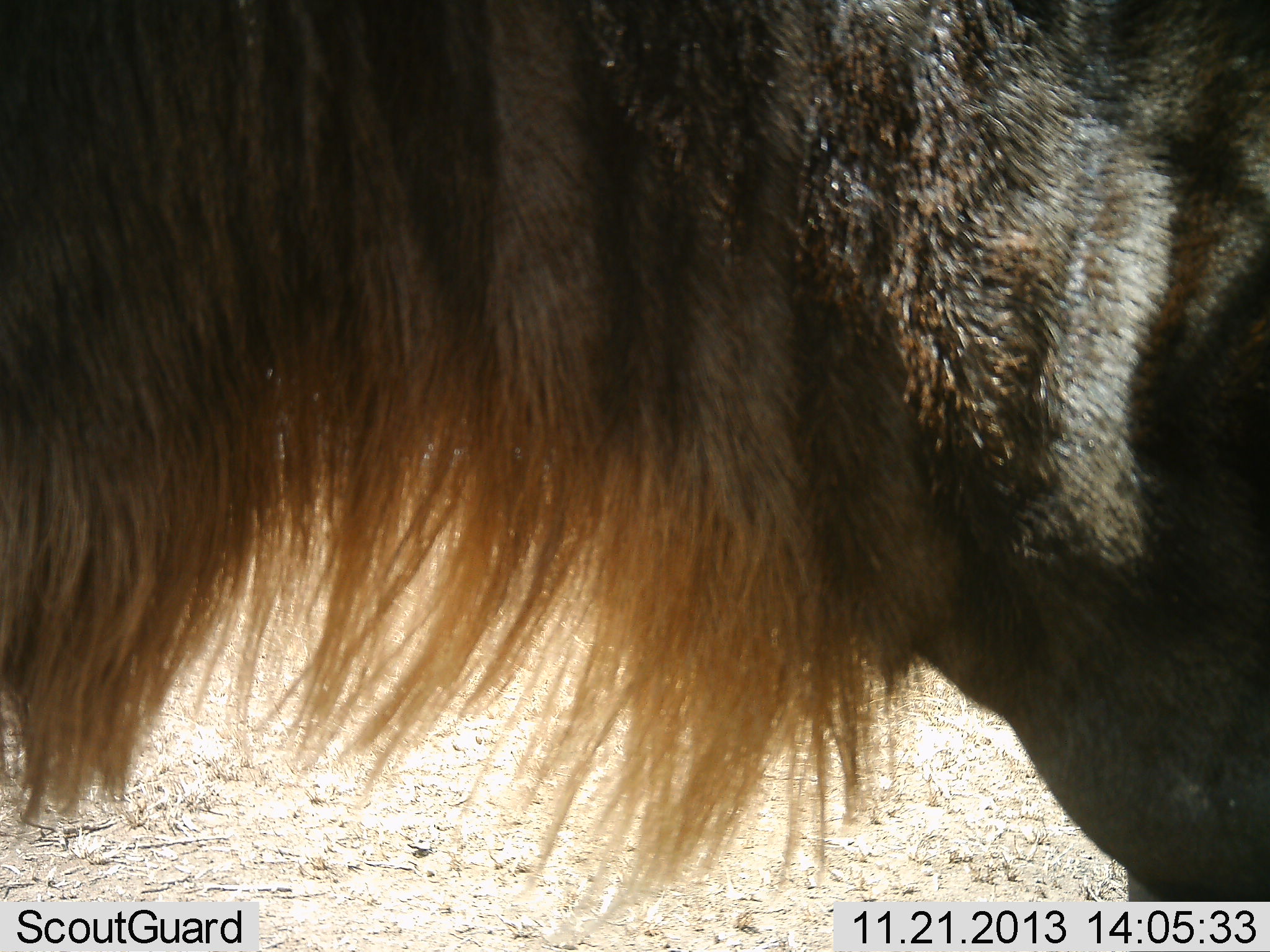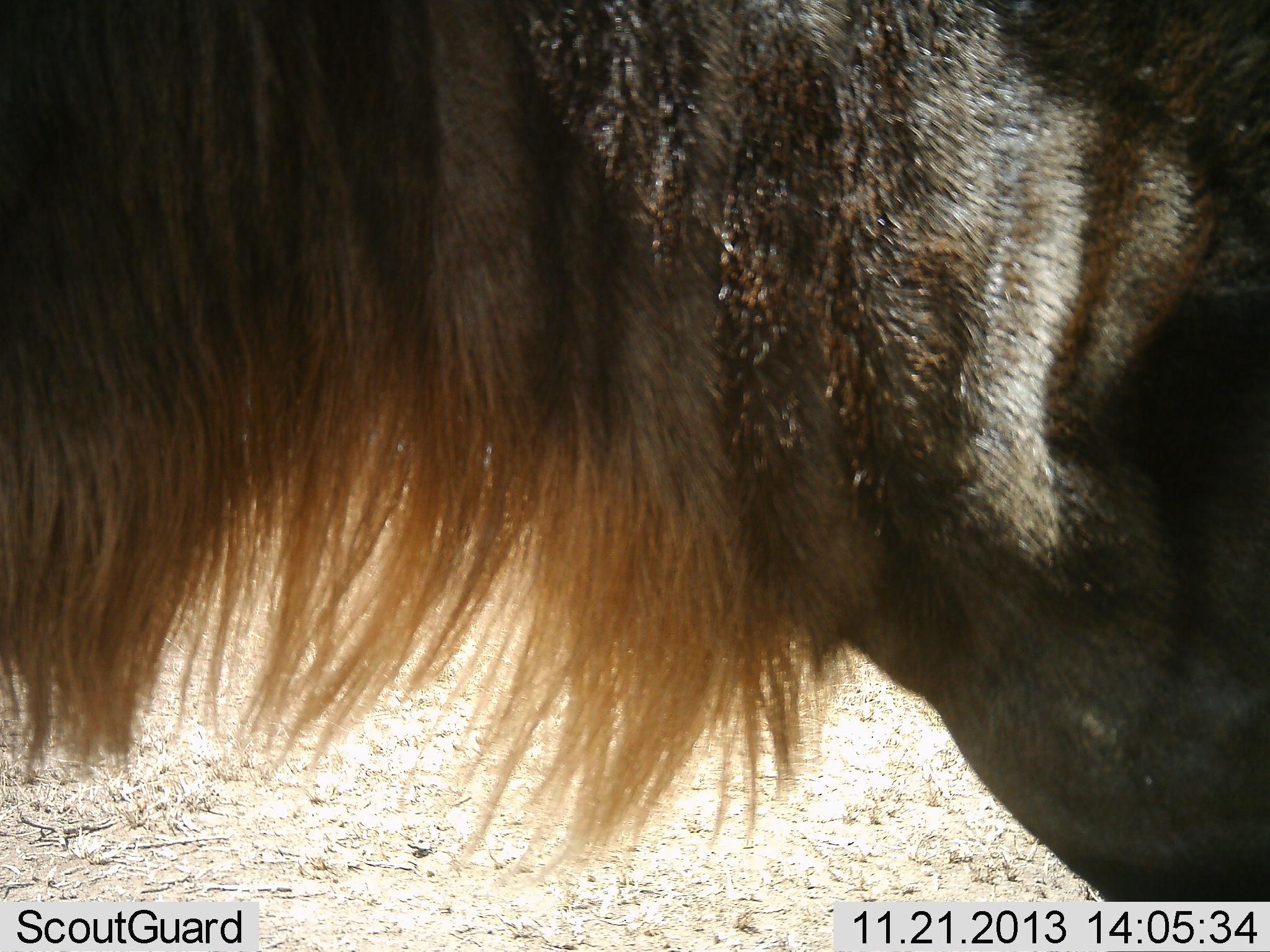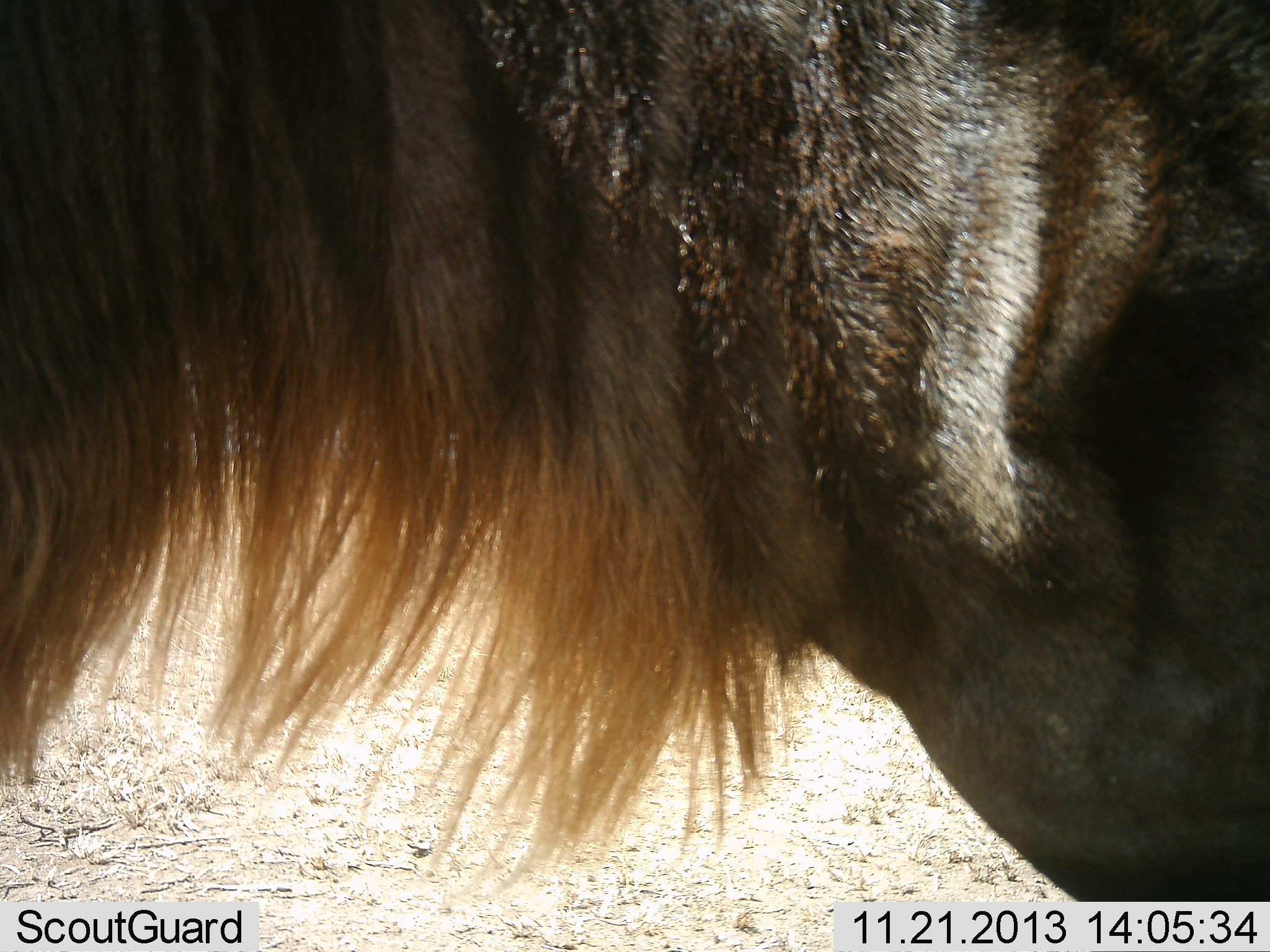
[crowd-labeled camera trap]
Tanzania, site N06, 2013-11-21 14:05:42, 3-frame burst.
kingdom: Animalia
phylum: Chordata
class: Mammalia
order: Artiodactyla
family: Bovidae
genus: Connochaetes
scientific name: Connochaetes taurinus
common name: blue wildebeest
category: wildebeest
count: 1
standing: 90%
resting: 0%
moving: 10%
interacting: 0%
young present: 0%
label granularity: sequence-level